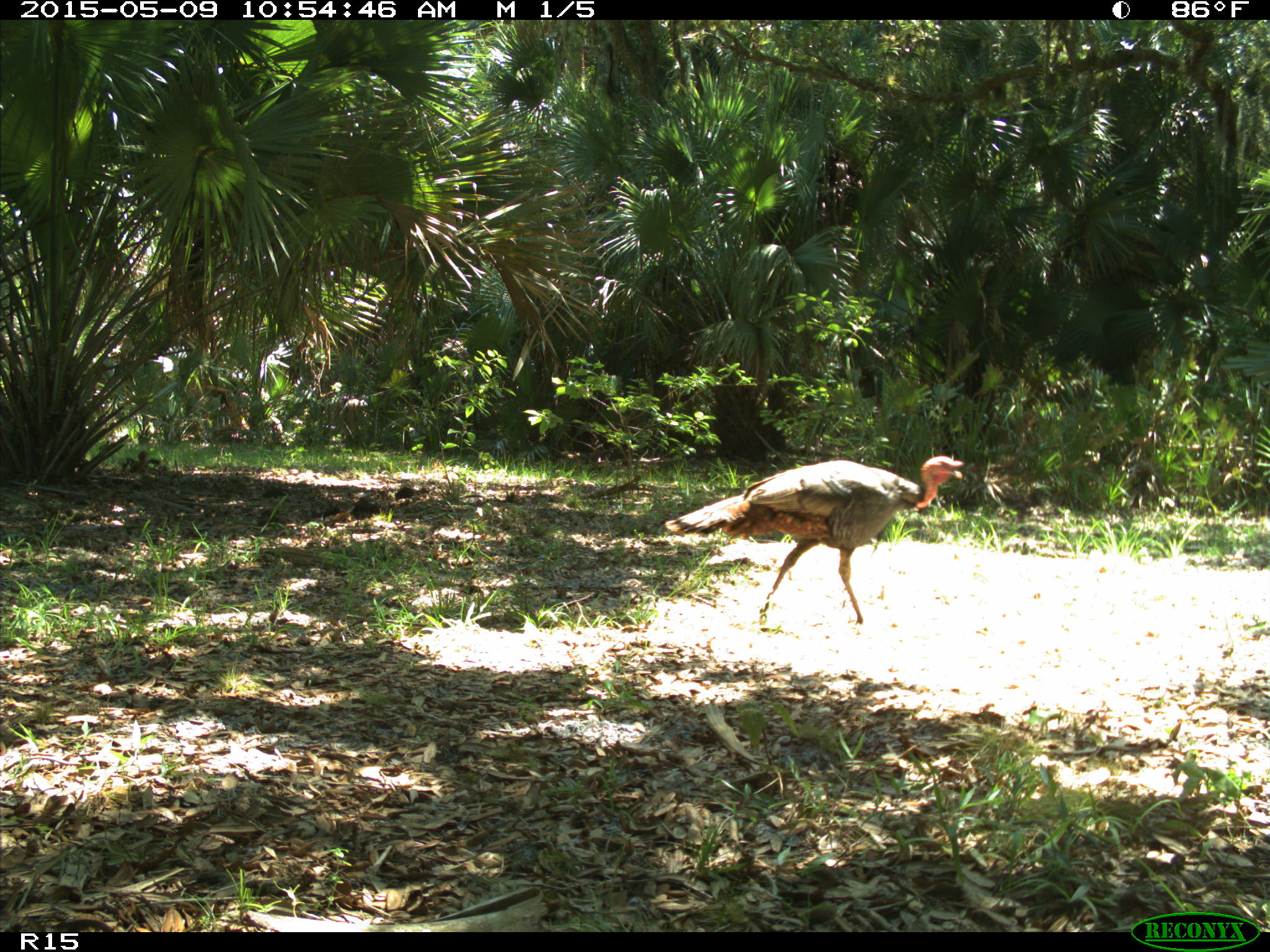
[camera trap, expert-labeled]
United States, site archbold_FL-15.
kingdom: Animalia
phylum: Chordata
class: Aves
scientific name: Aves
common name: birds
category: unidentified bird